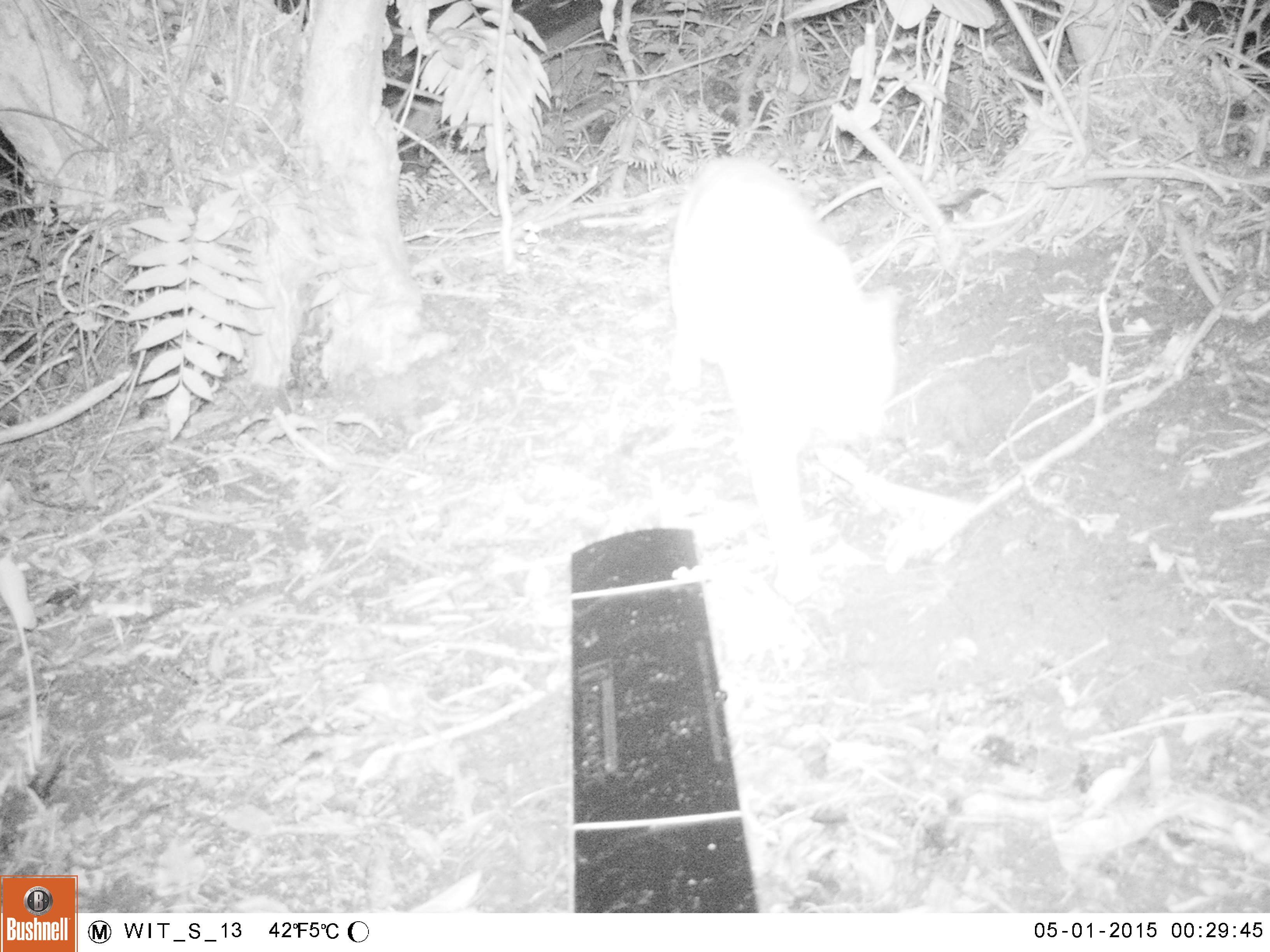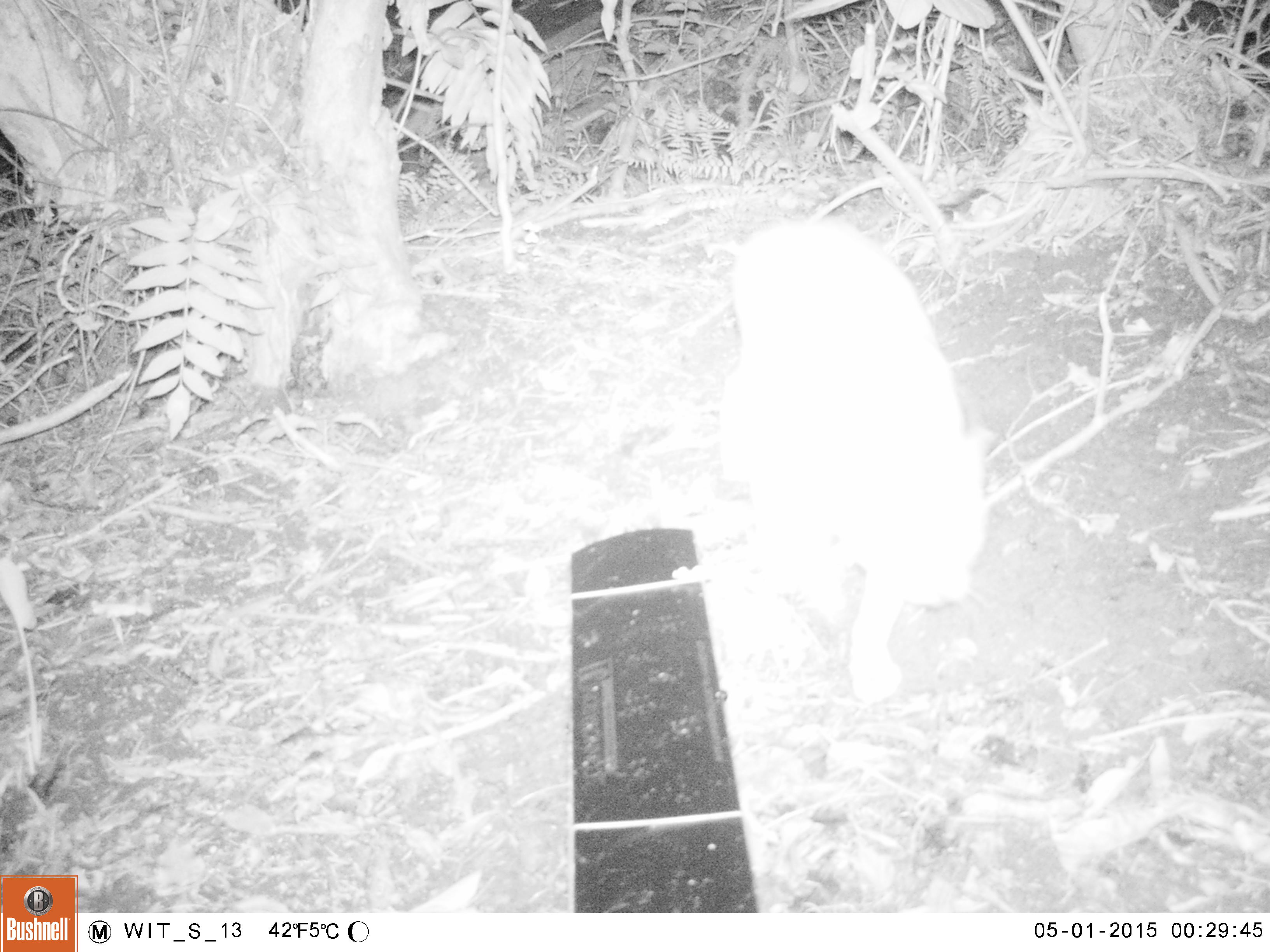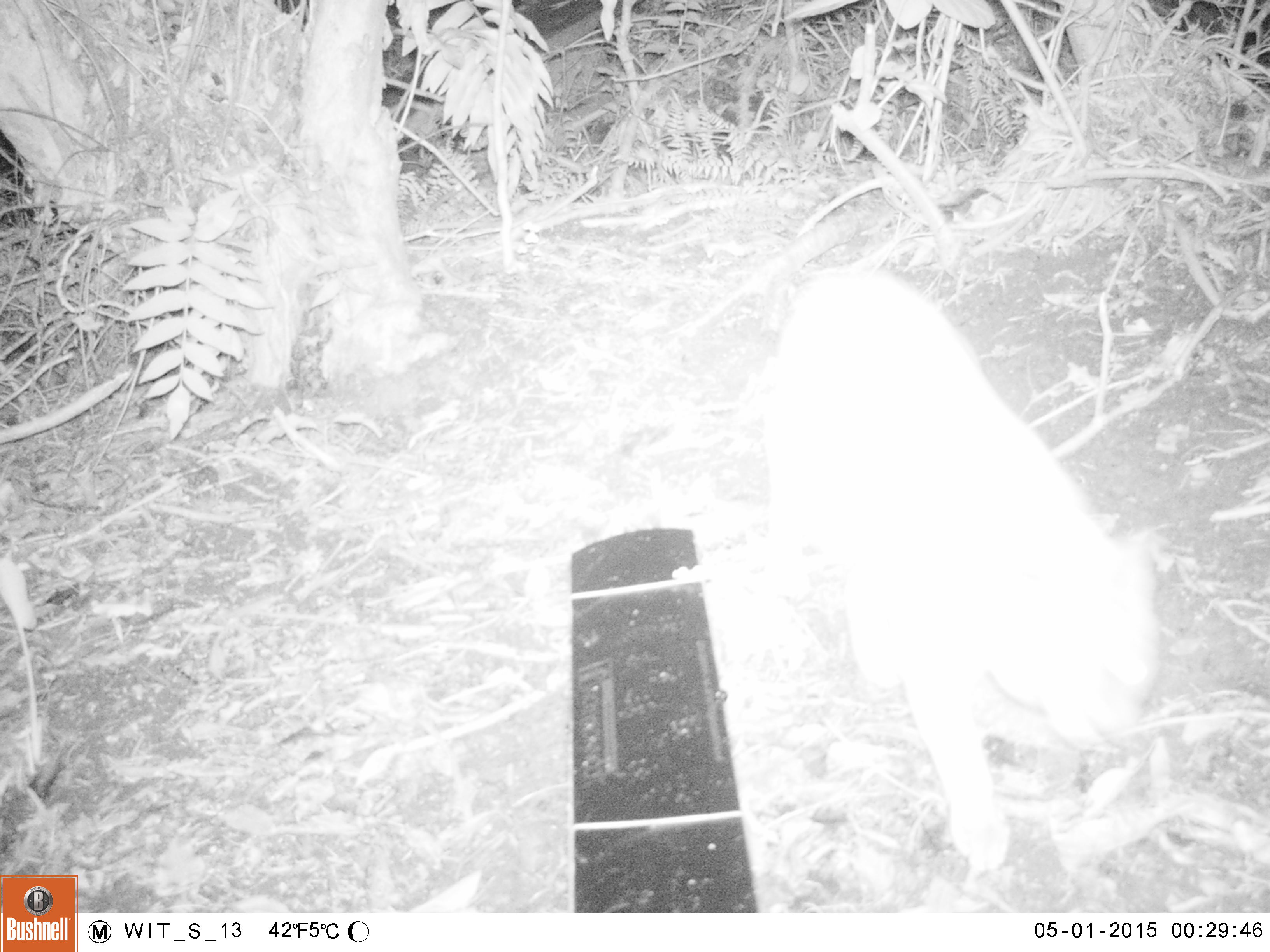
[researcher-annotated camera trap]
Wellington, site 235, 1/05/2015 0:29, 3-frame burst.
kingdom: Animalia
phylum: Chordata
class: Mammalia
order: Carnivora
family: Felidae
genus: Felis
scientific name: Felis catus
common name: cat